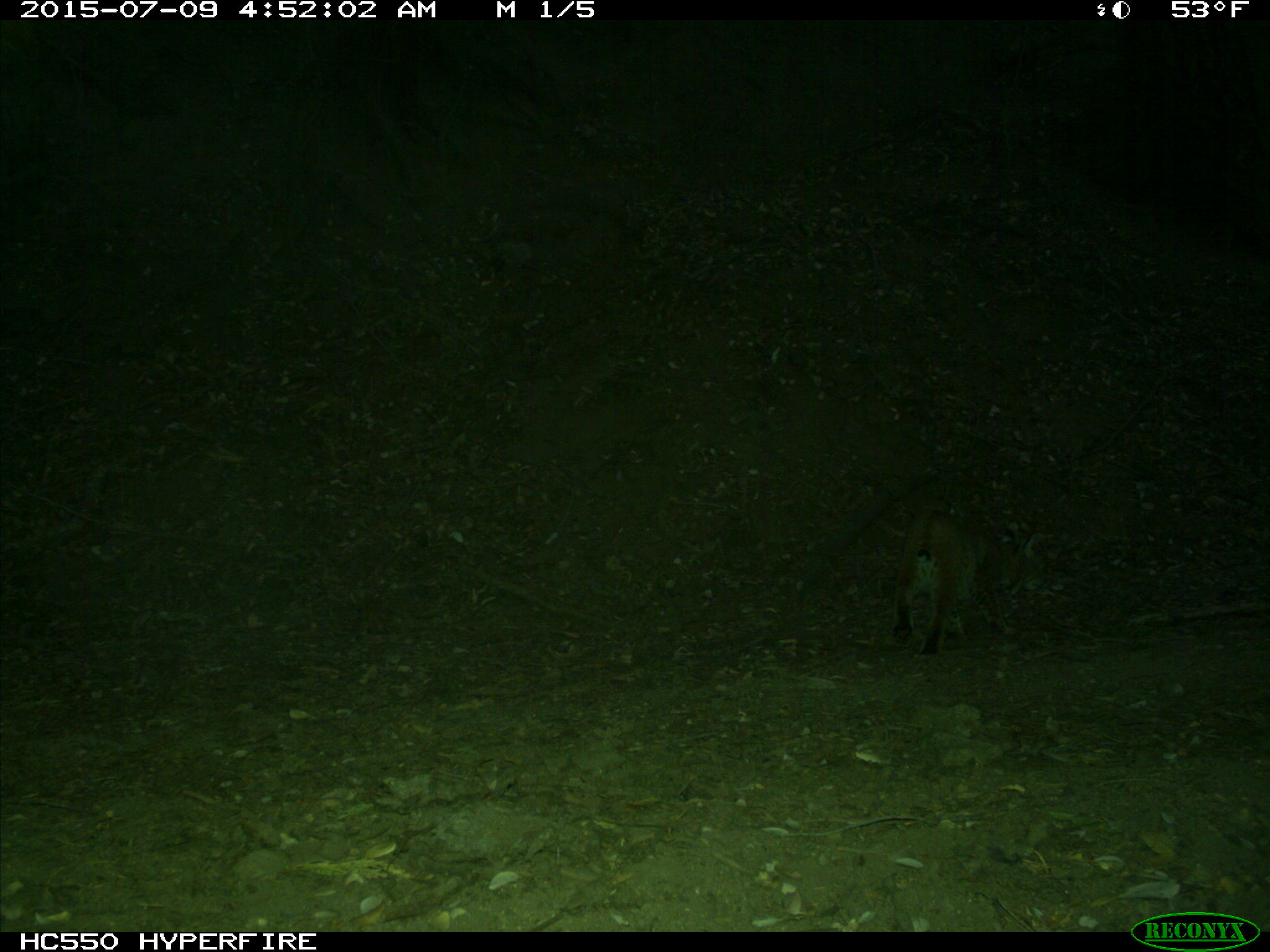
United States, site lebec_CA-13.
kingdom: Animalia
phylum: Chordata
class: Mammalia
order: Carnivora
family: Felidae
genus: Lynx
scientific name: Lynx rufus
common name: bobcat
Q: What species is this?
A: Lynx rufus (bobcat).